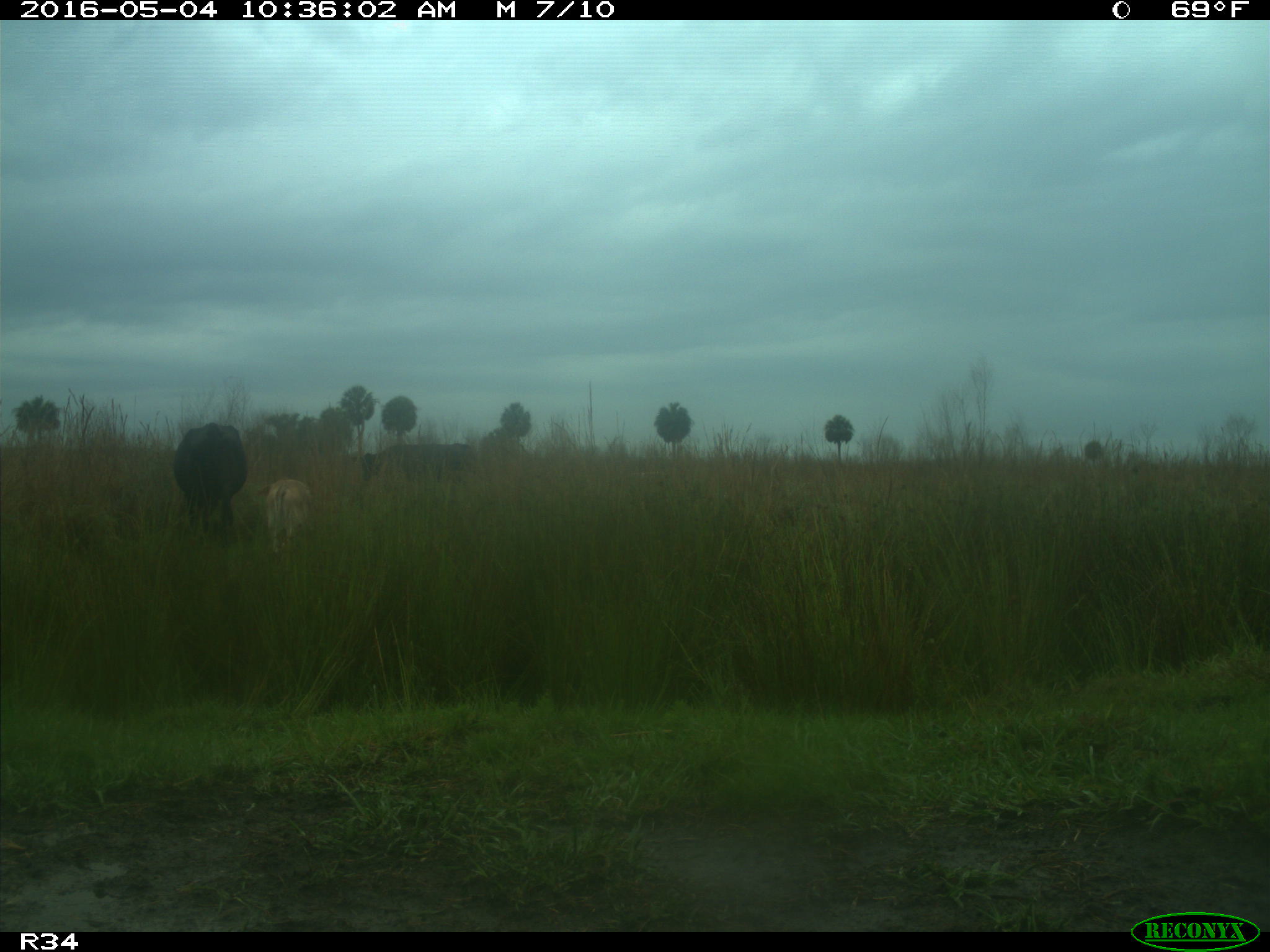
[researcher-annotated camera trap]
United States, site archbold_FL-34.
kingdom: Animalia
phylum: Chordata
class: Mammalia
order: Artiodactyla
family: Bovidae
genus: Bos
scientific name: Bos taurus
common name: domestic cow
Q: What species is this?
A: Bos taurus (domestic cow).